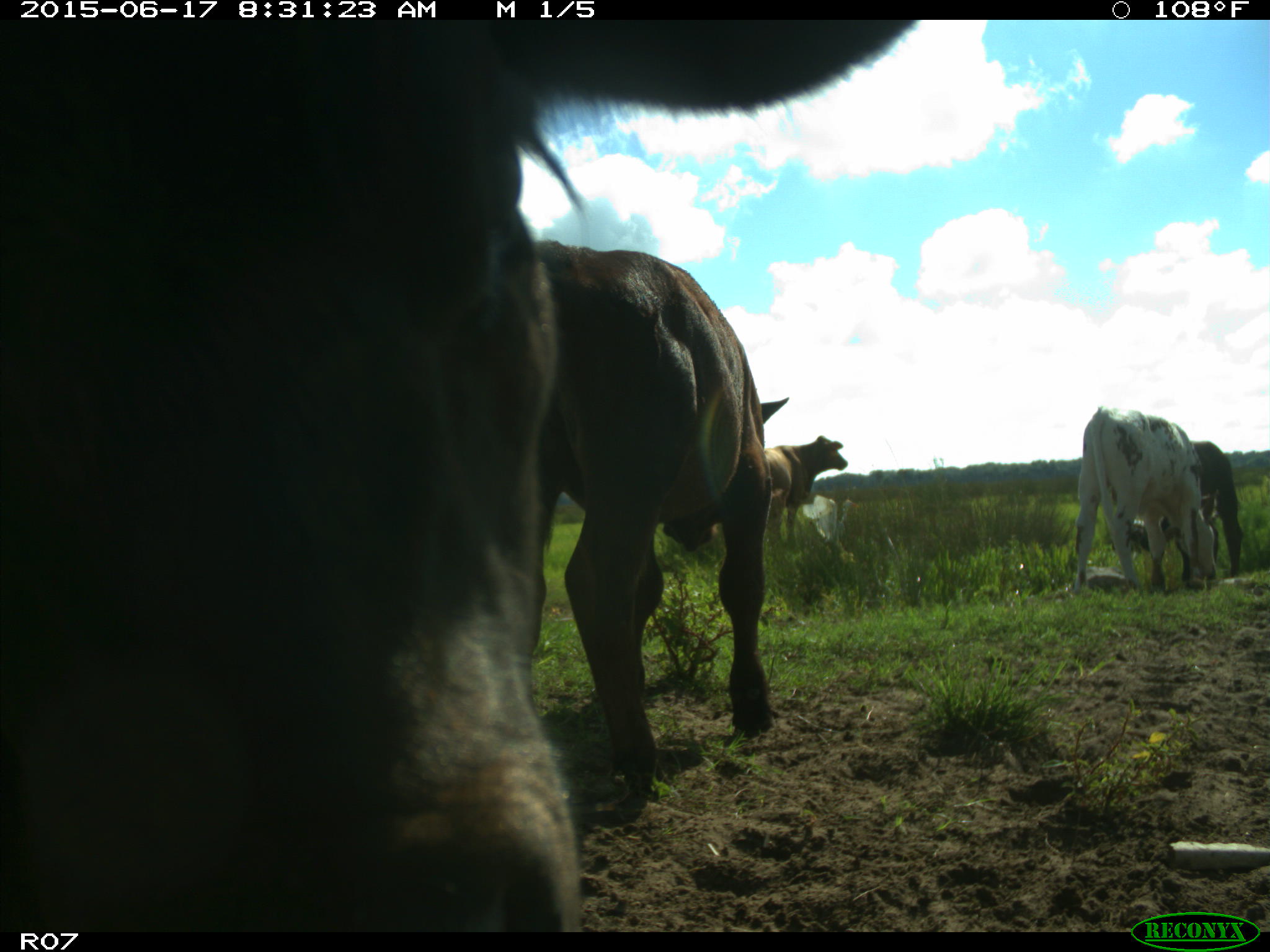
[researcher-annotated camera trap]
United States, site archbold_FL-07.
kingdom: Animalia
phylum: Chordata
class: Mammalia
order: Artiodactyla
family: Bovidae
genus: Bos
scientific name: Bos taurus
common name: domestic cow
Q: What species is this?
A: Bos taurus (domestic cow).